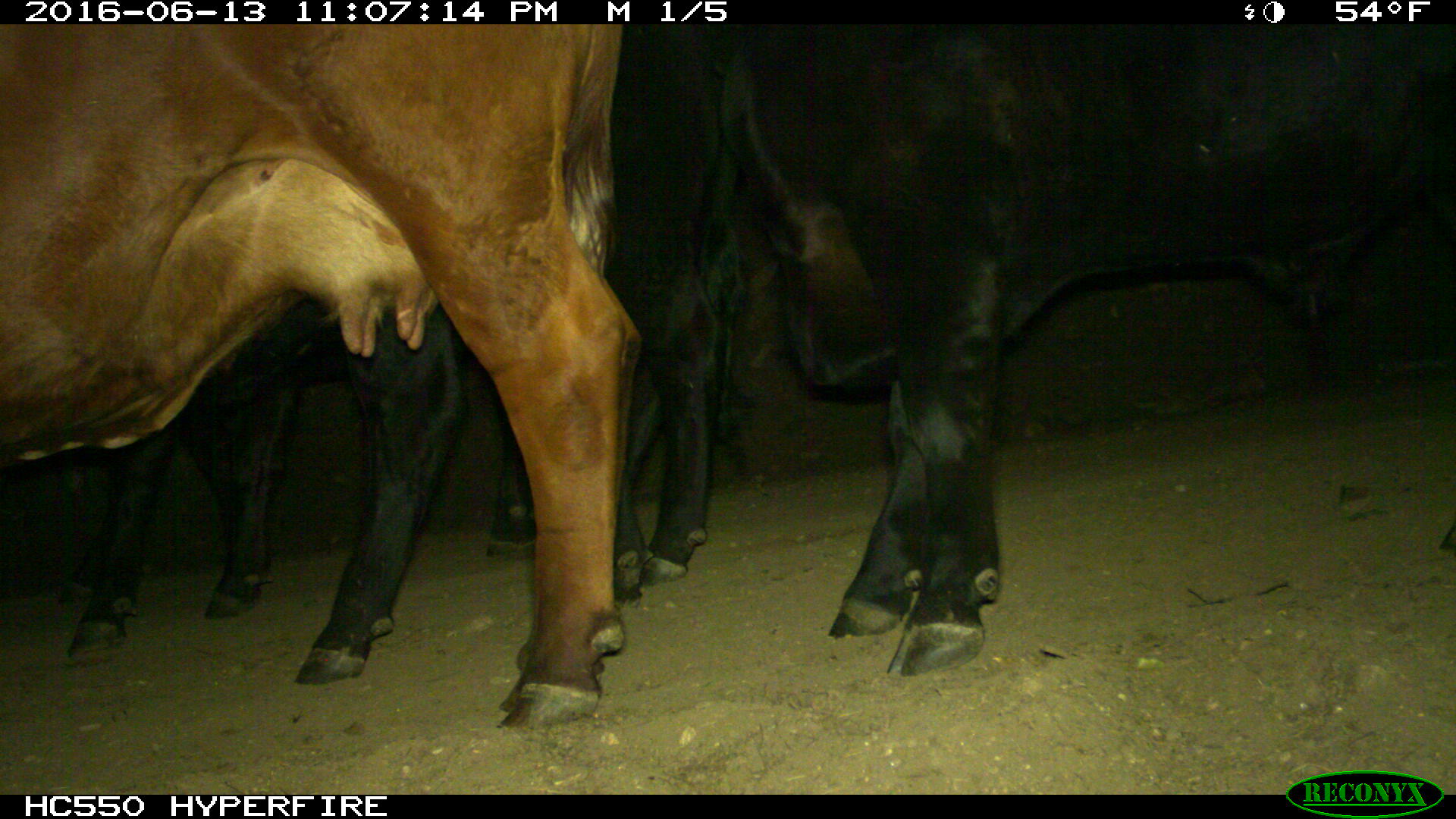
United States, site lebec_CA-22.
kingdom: Animalia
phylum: Chordata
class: Mammalia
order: Artiodactyla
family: Bovidae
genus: Bos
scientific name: Bos taurus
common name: domestic cow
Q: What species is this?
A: Bos taurus (domestic cow).